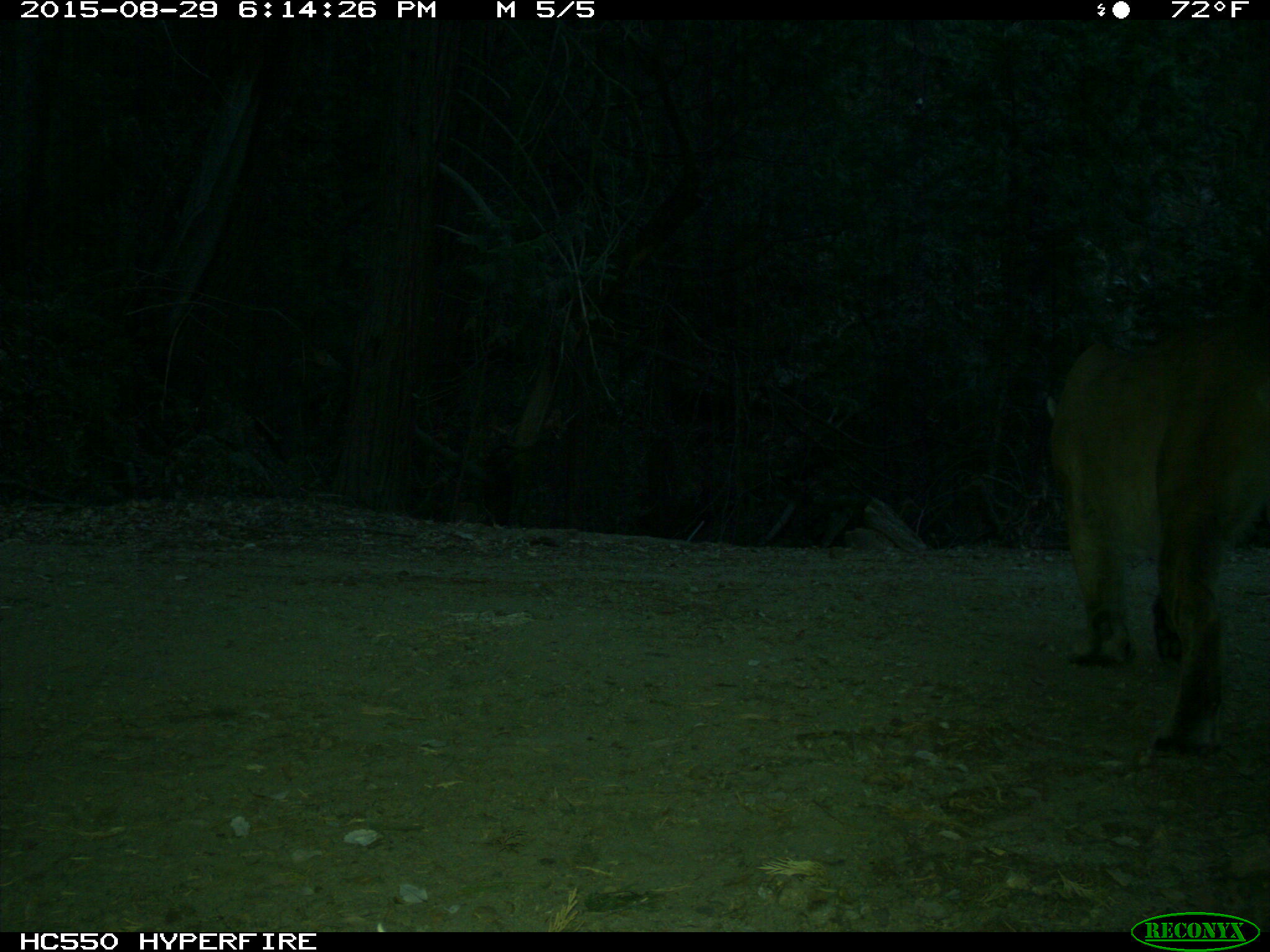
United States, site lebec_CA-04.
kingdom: Animalia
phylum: Chordata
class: Mammalia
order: Carnivora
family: Felidae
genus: Puma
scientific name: Puma concolor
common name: mountain lion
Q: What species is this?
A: Puma concolor (mountain lion).